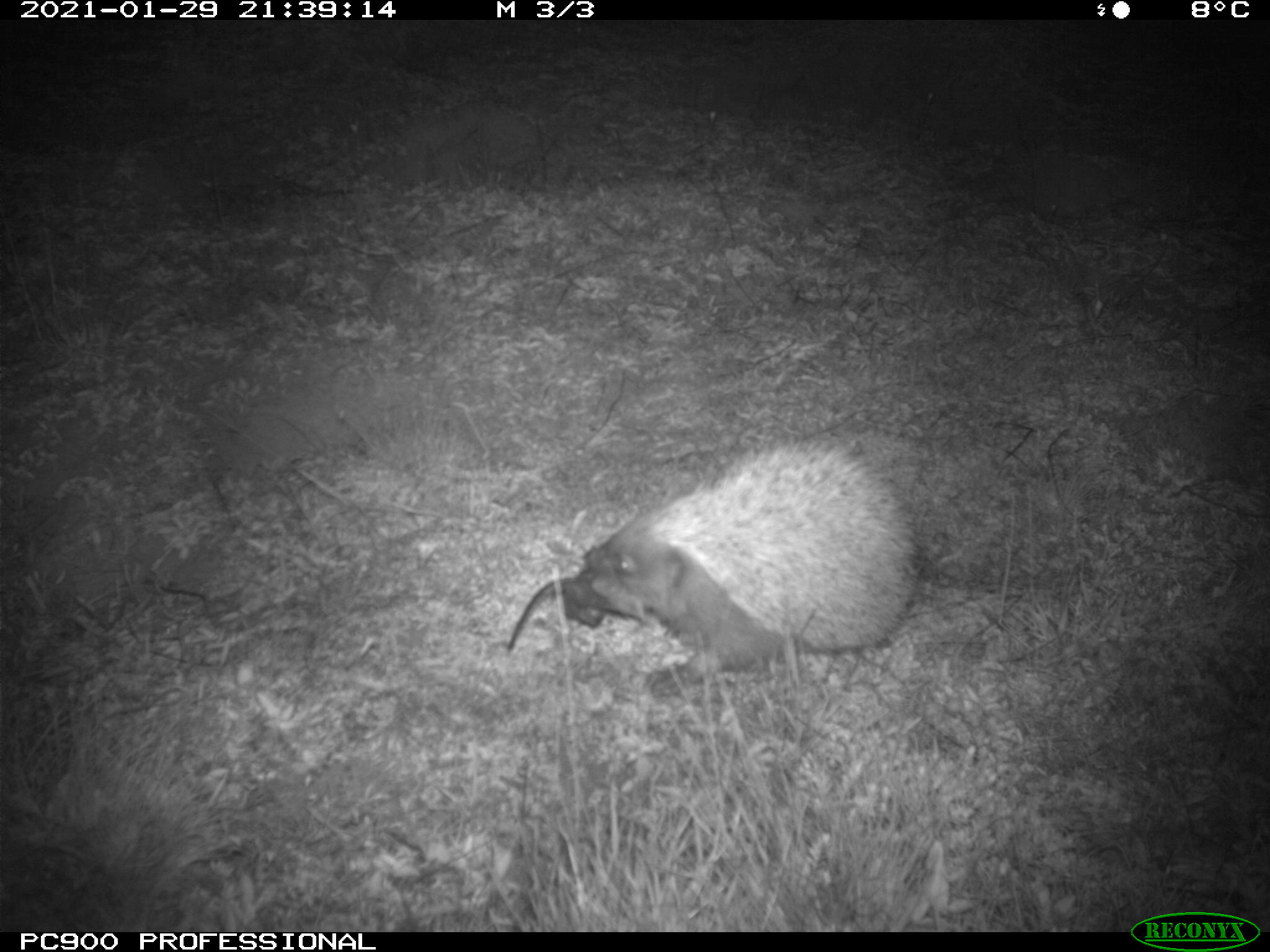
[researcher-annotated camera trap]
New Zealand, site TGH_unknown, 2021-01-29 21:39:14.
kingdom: Animalia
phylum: Chordata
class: Mammalia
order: Eulipotyphla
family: Erinaceidae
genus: Erinaceus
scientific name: Erinaceus europaeus europaeus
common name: european hedgehog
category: hedgehog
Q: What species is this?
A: Hedgehog (european hedgehog) (Erinaceus europaeus europaeus).